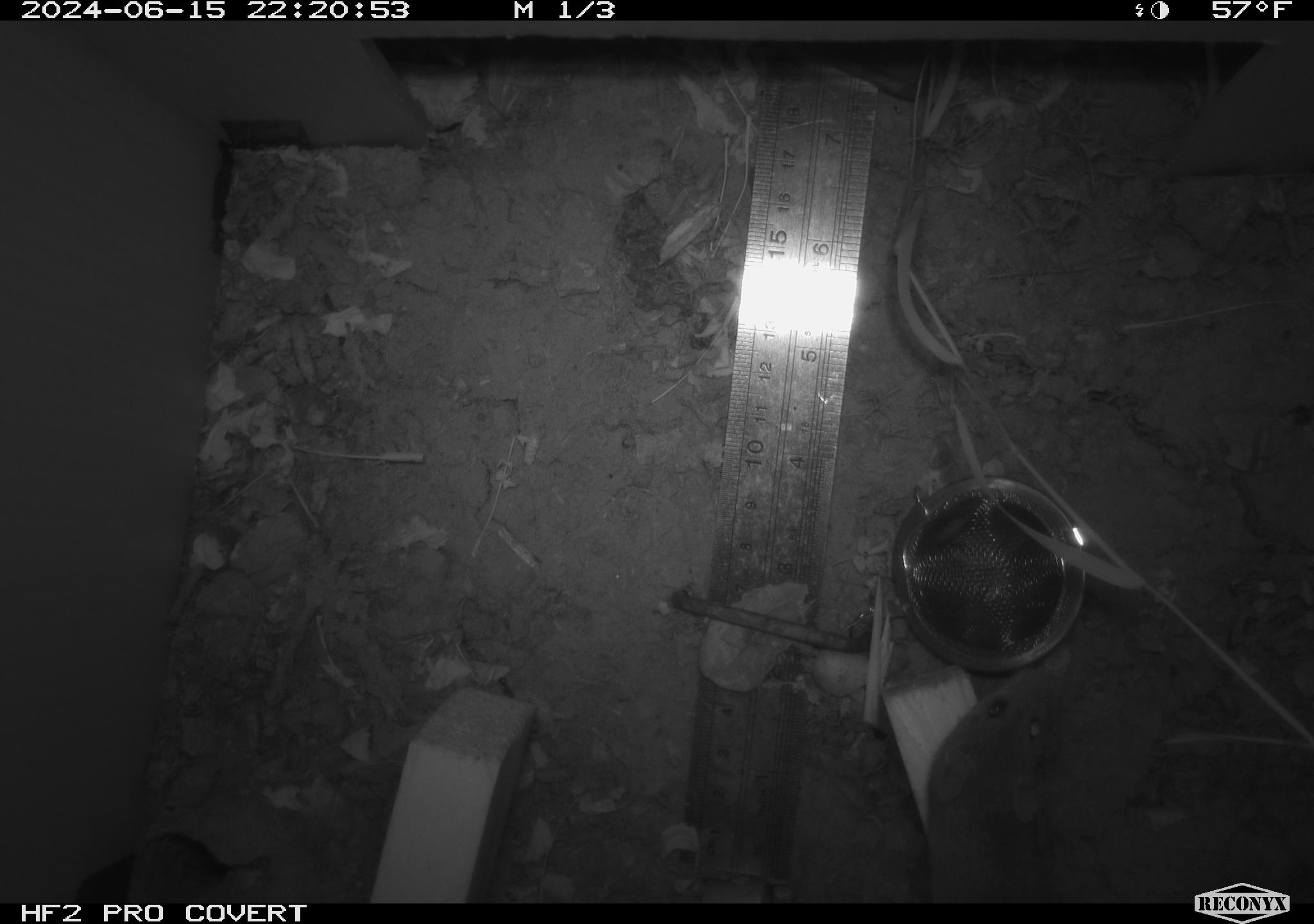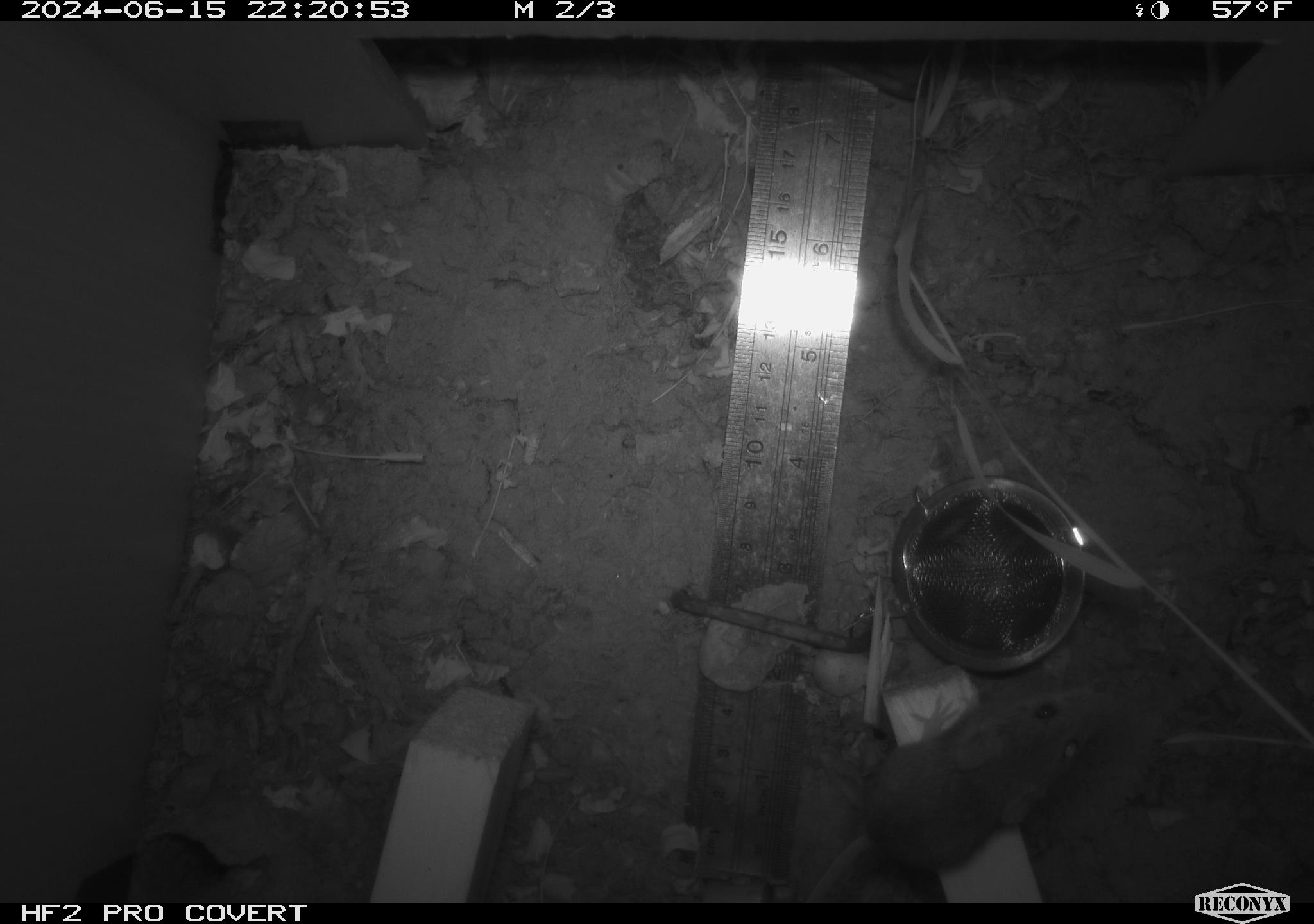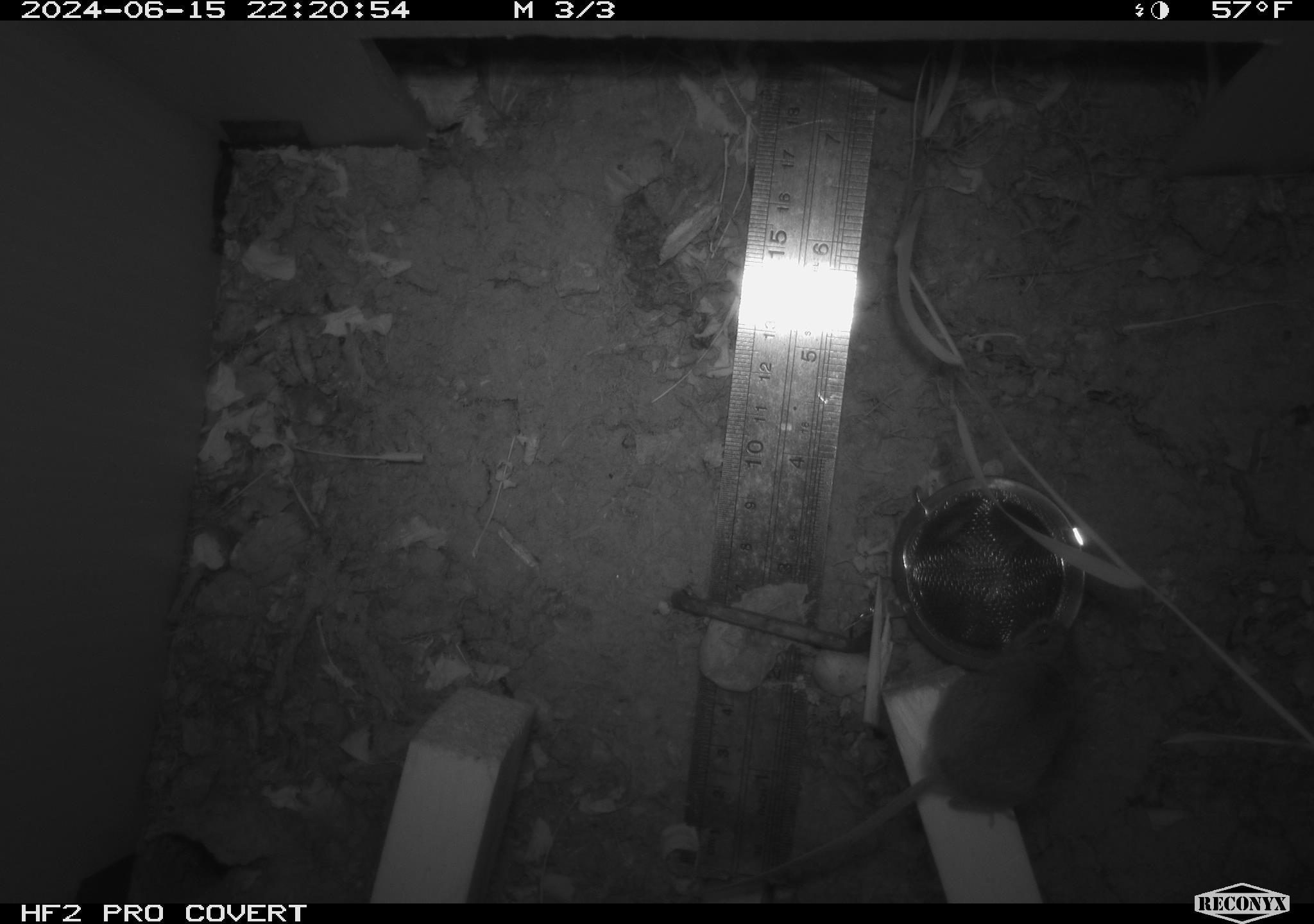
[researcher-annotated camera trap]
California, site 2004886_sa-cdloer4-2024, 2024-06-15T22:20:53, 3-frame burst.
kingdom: Animalia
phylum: Chordata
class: Mammalia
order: Rodentia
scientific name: Rodentia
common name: rodent